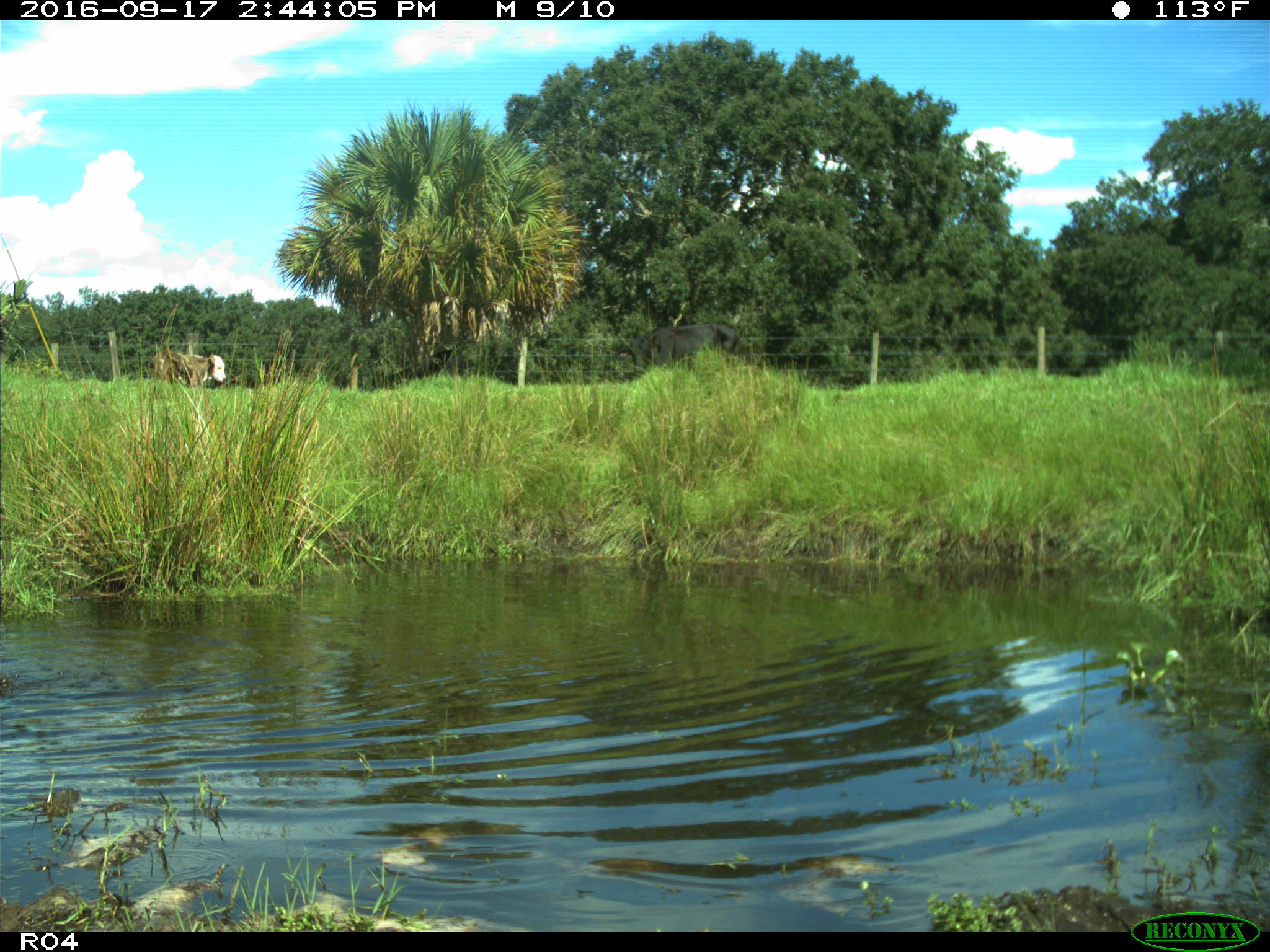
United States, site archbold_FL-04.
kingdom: Animalia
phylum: Chordata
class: Mammalia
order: Artiodactyla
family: Bovidae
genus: Bos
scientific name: Bos taurus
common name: domestic cow